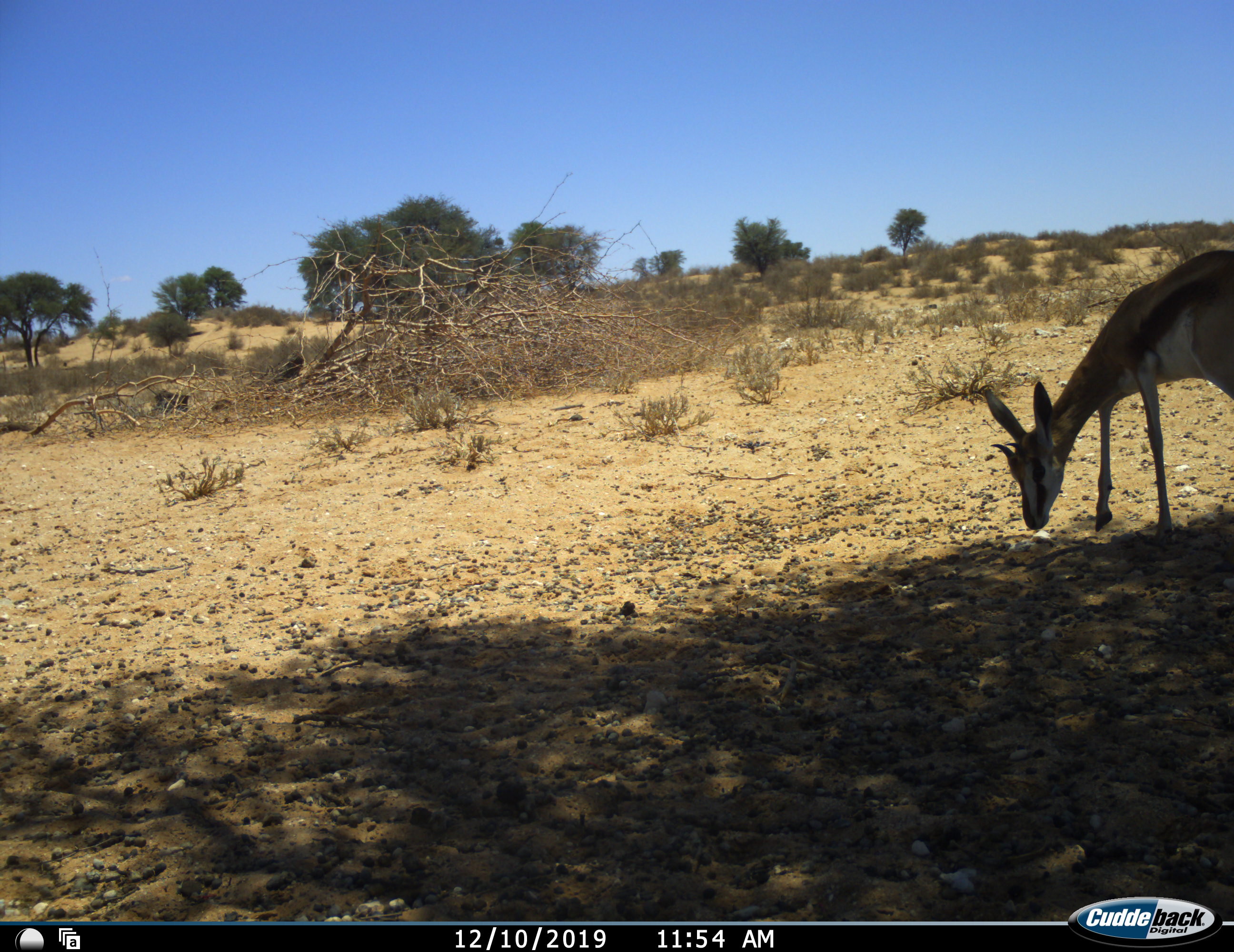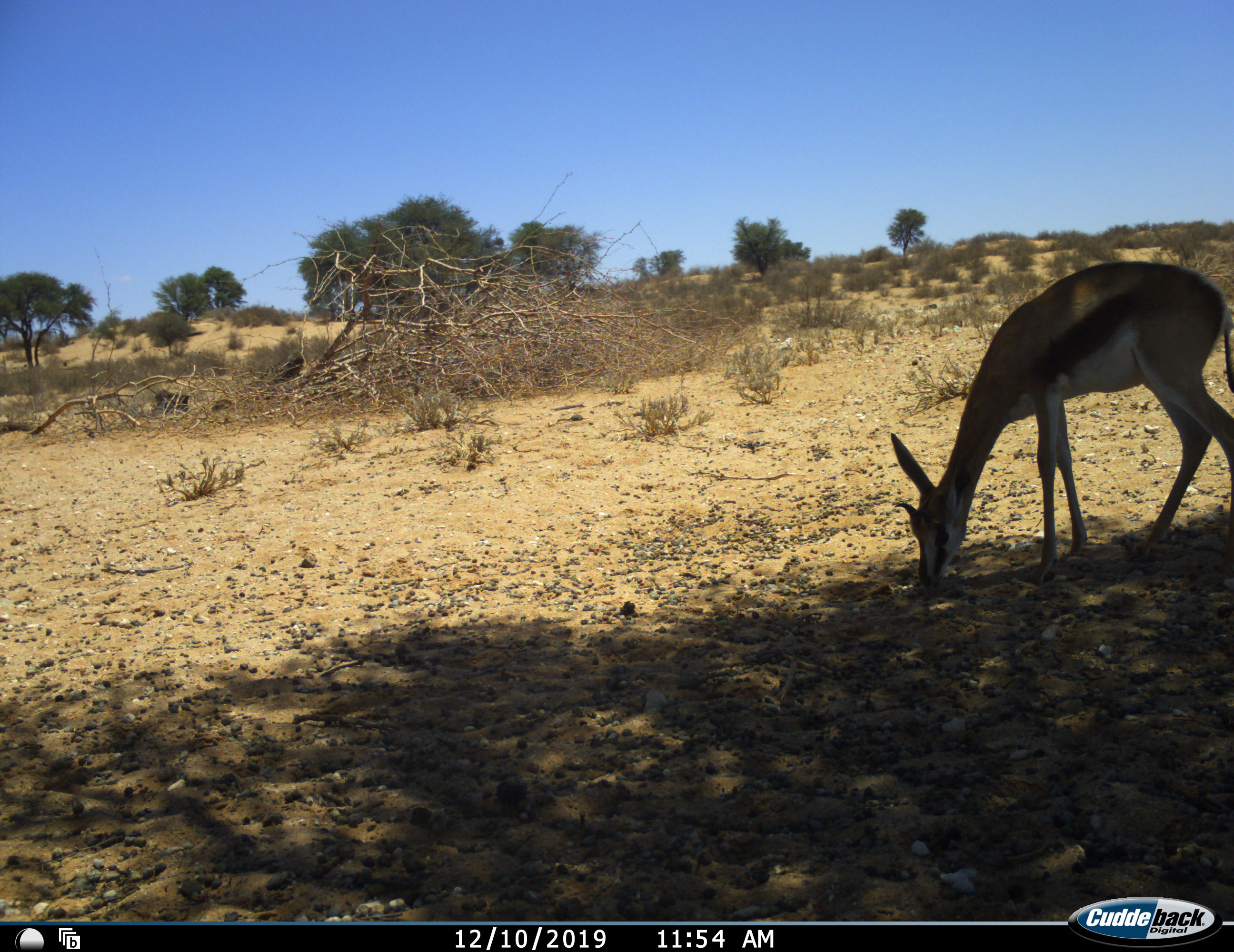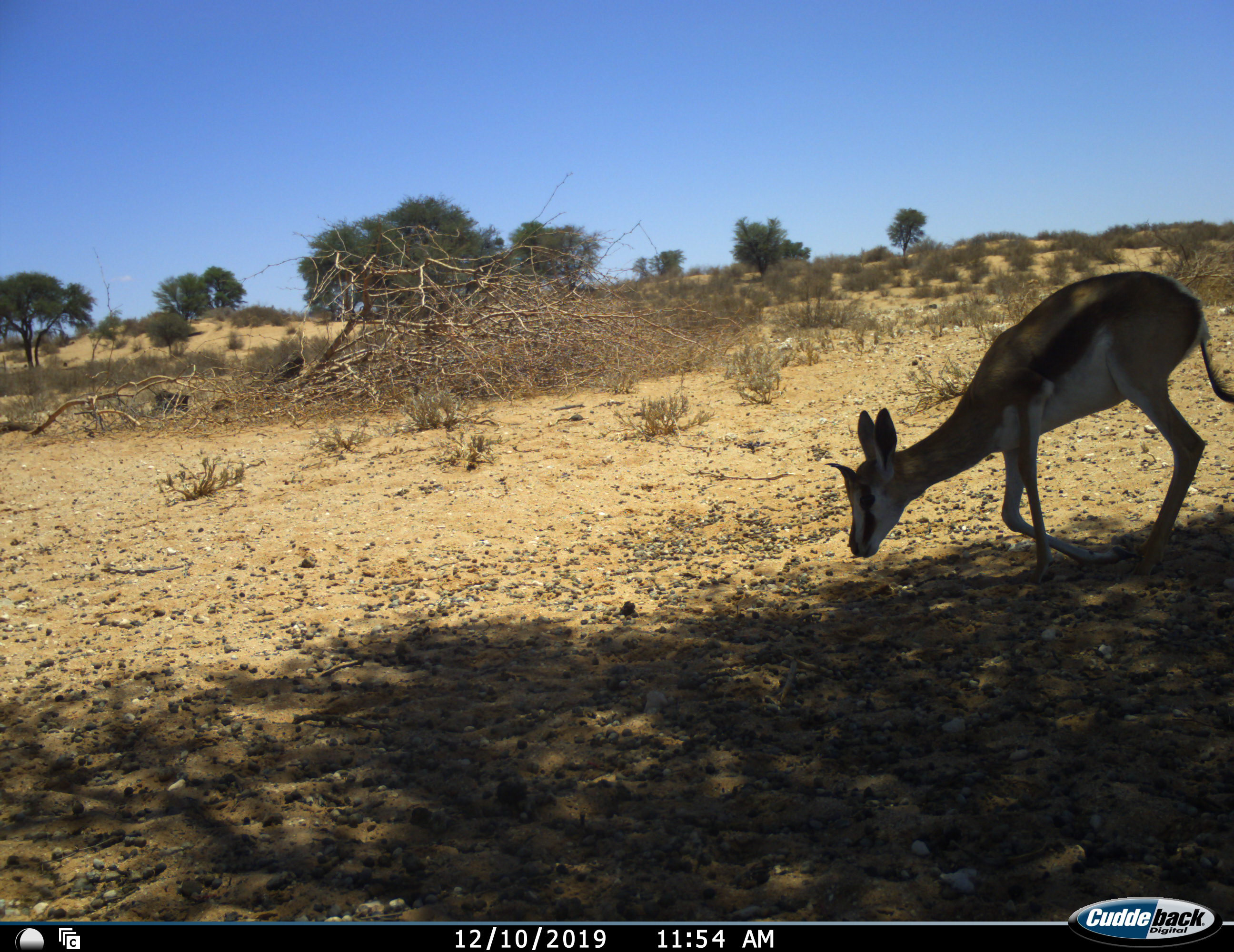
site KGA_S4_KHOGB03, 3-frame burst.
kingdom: Animalia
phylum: Chordata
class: Mammalia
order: Artiodactyla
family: Bovidae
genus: Antidorcas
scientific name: Antidorcas marsupialis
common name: springbok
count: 1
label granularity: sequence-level